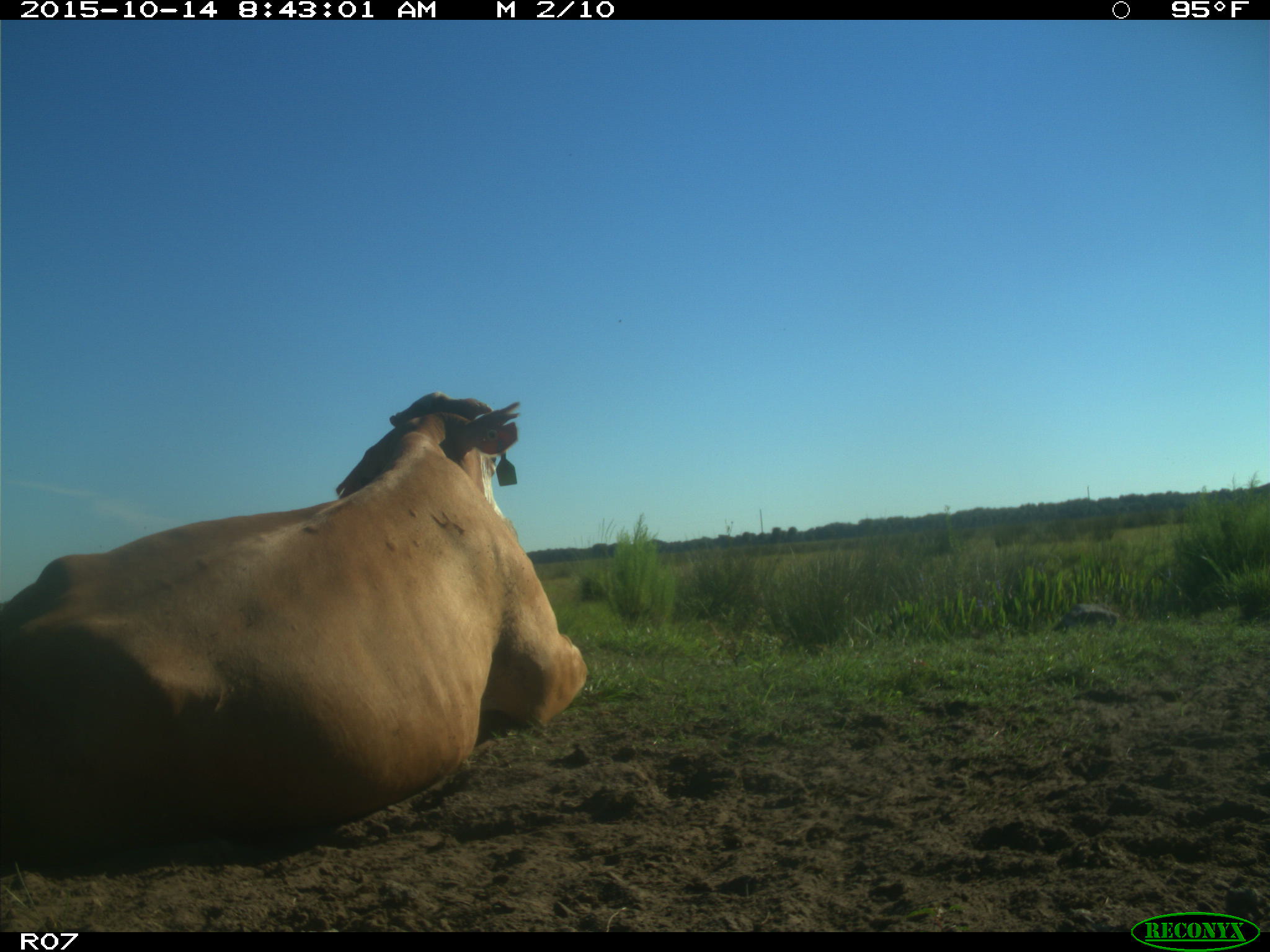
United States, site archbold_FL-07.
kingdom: Animalia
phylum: Chordata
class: Mammalia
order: Artiodactyla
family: Bovidae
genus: Bos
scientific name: Bos taurus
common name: domestic cow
Bos taurus (domestic cow).